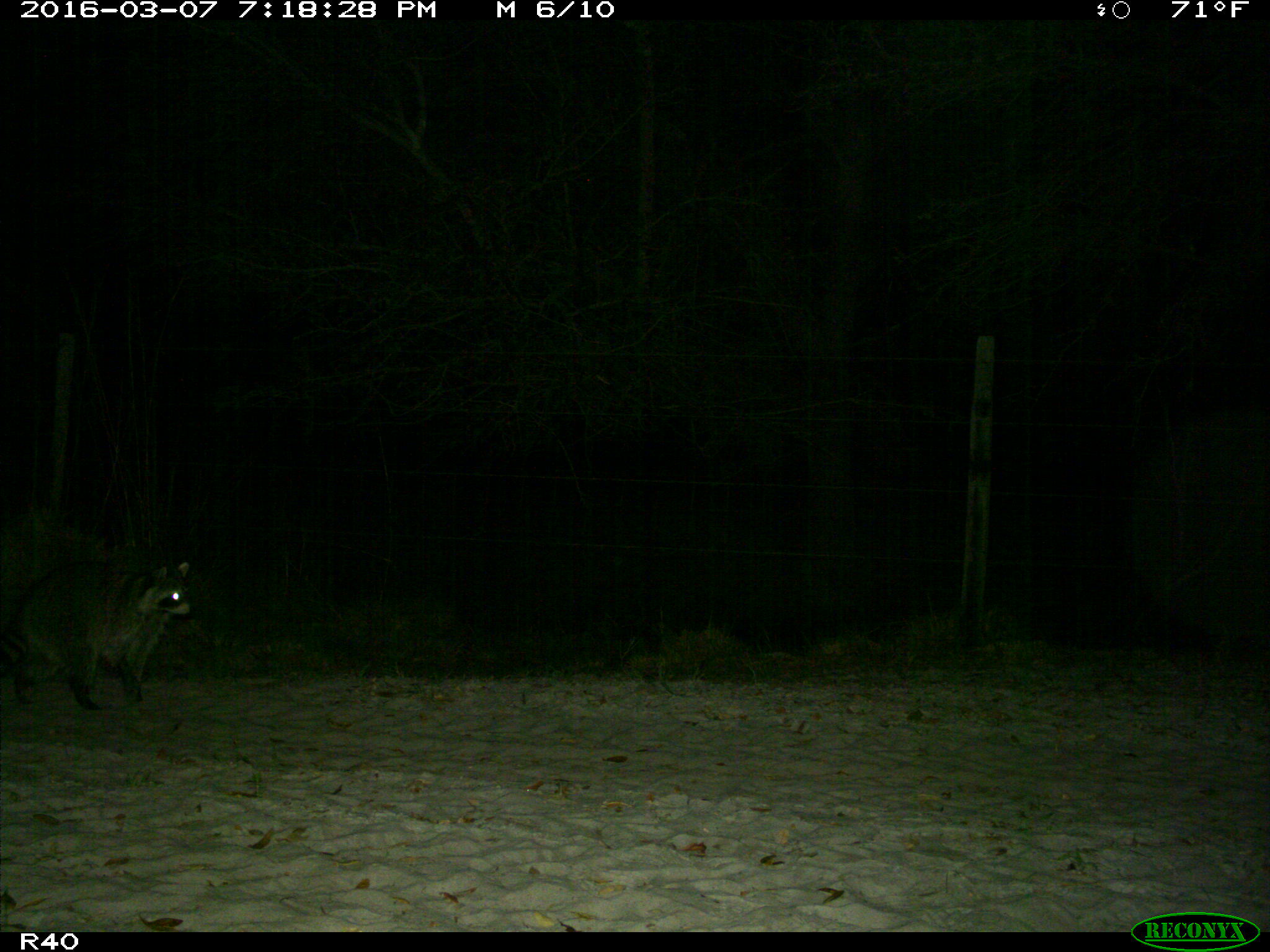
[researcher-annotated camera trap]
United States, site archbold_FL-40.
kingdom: Animalia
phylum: Chordata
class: Mammalia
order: Carnivora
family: Procyonidae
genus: Procyon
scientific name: Procyon lotor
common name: common raccoon